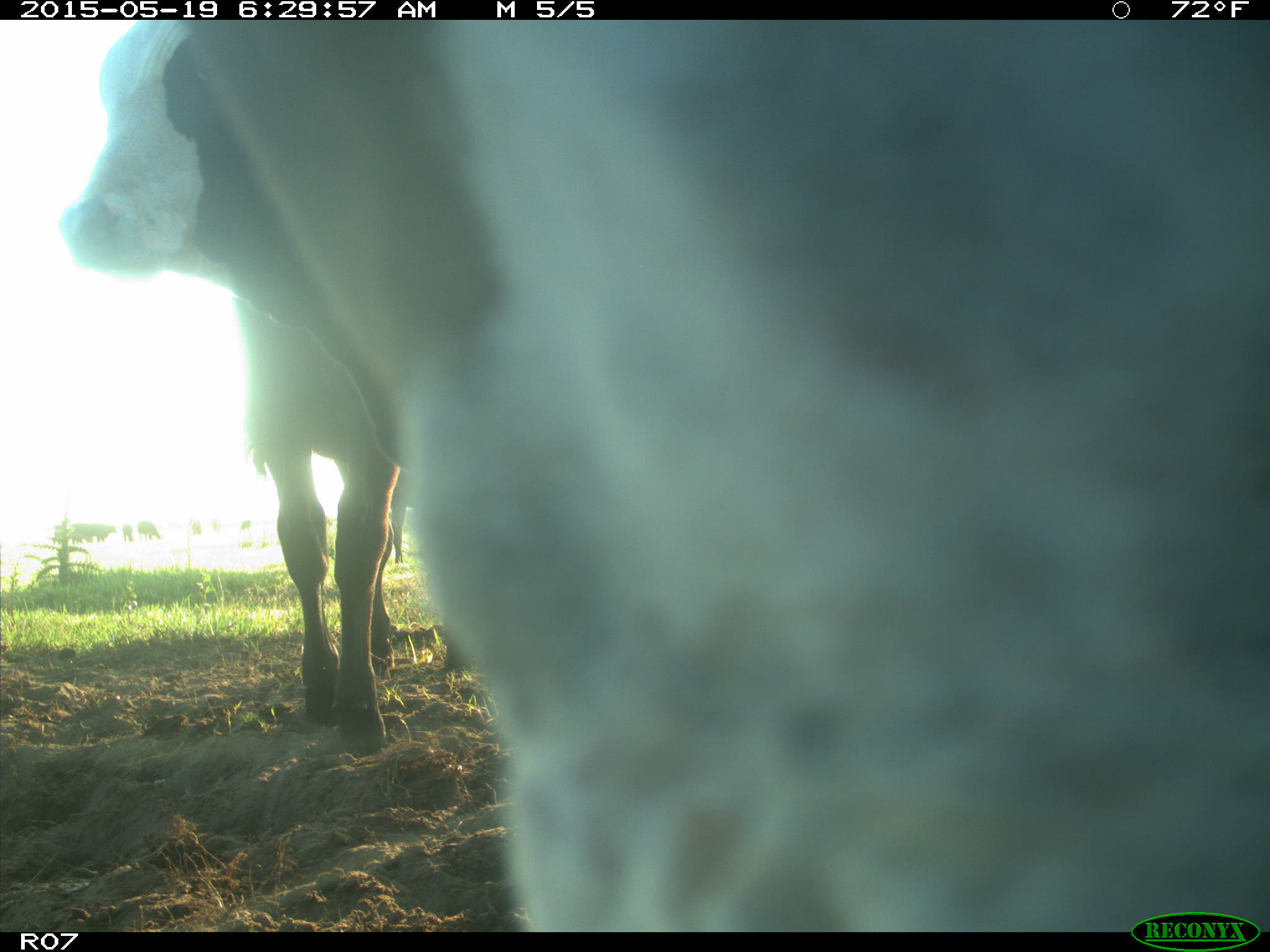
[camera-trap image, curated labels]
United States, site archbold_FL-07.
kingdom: Animalia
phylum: Chordata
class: Mammalia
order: Artiodactyla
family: Bovidae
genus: Bos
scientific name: Bos taurus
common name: domestic cow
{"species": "Bos taurus (domestic cow)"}